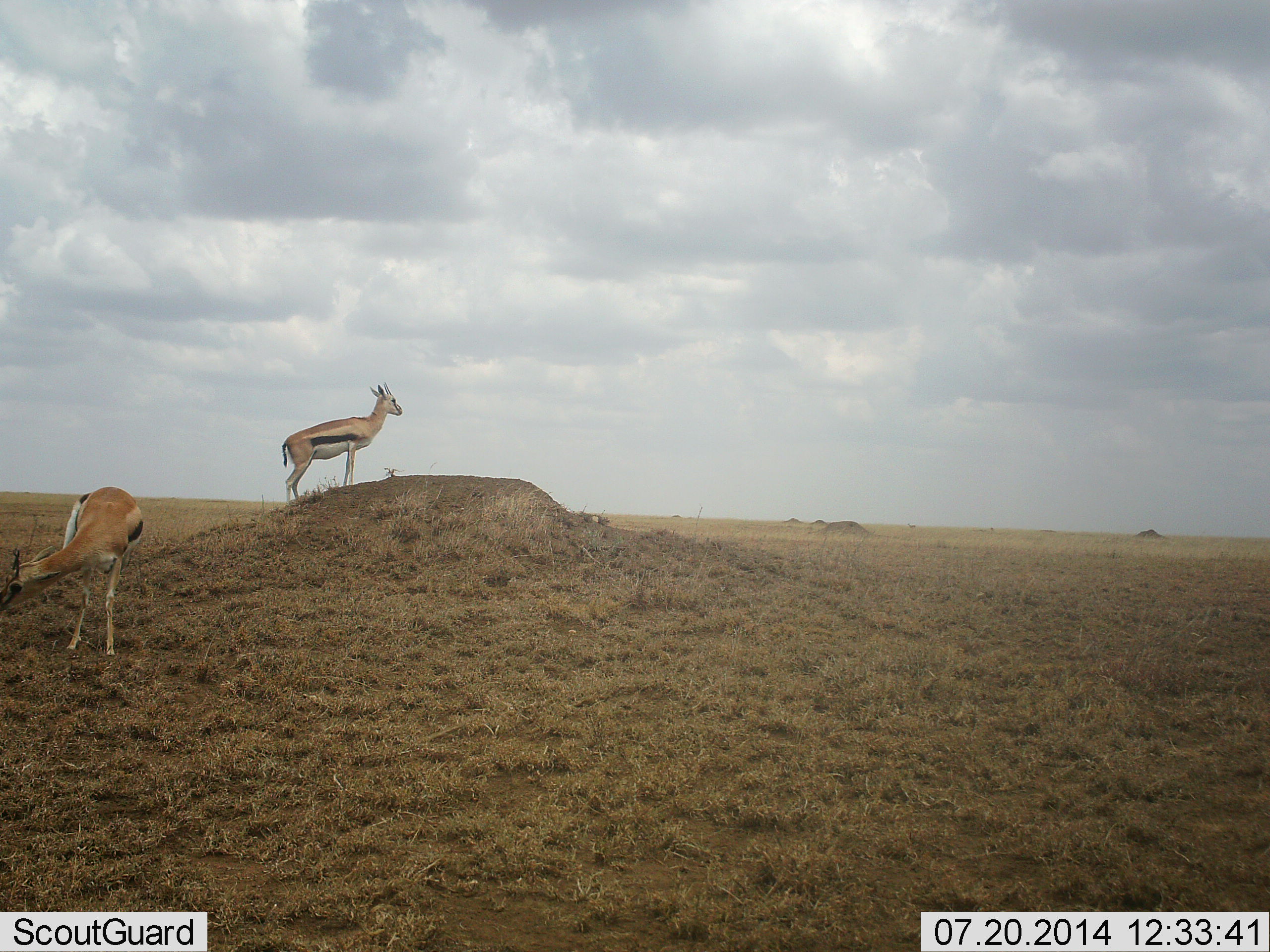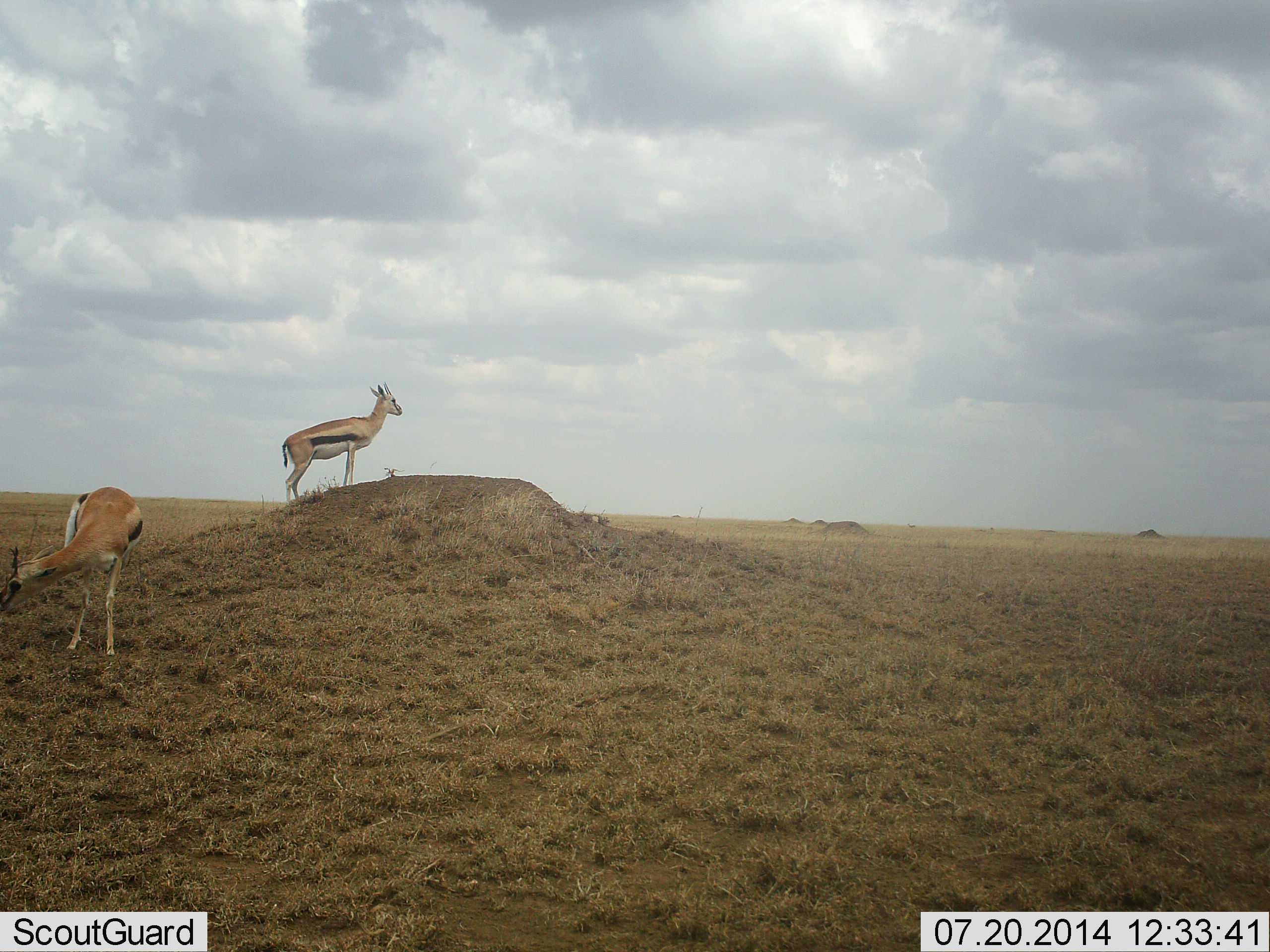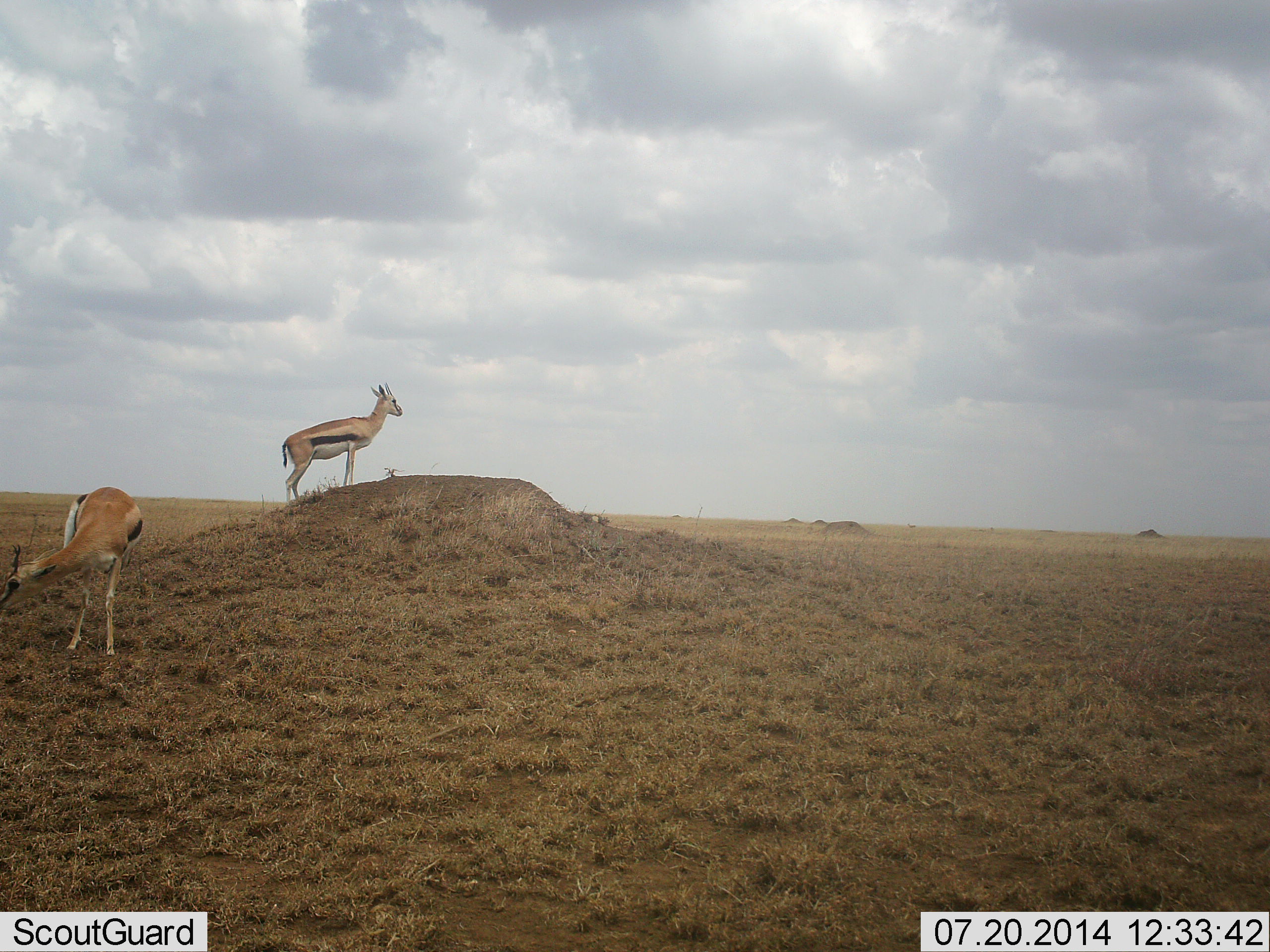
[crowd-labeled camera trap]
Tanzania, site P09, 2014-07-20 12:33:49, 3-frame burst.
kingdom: Animalia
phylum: Chordata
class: Mammalia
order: Artiodactyla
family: Bovidae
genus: Eudorcas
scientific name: Eudorcas thomsonii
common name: thomson's gazelle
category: gazellethomsons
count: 2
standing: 100%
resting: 0%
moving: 0%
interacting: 0%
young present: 0%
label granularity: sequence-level